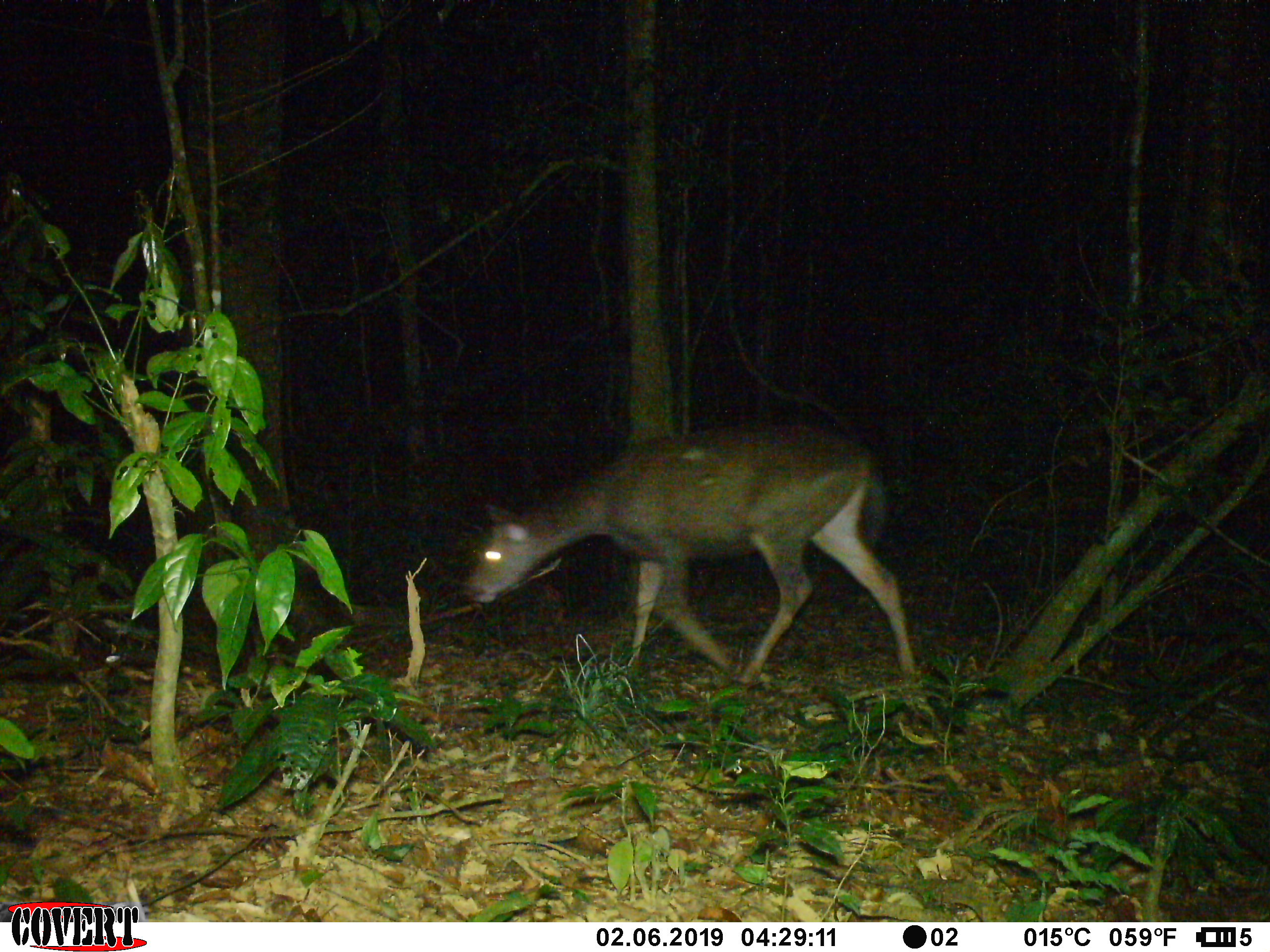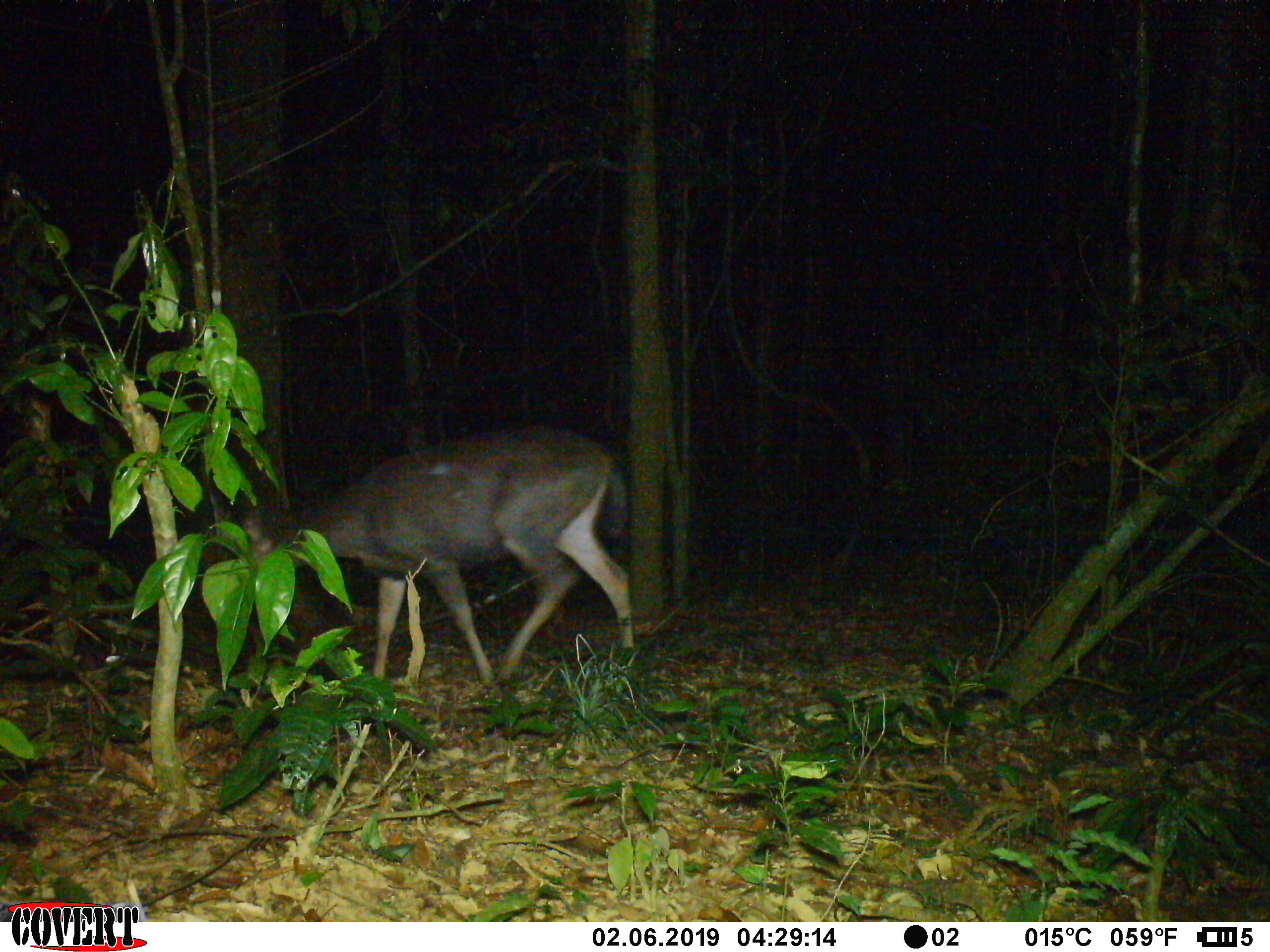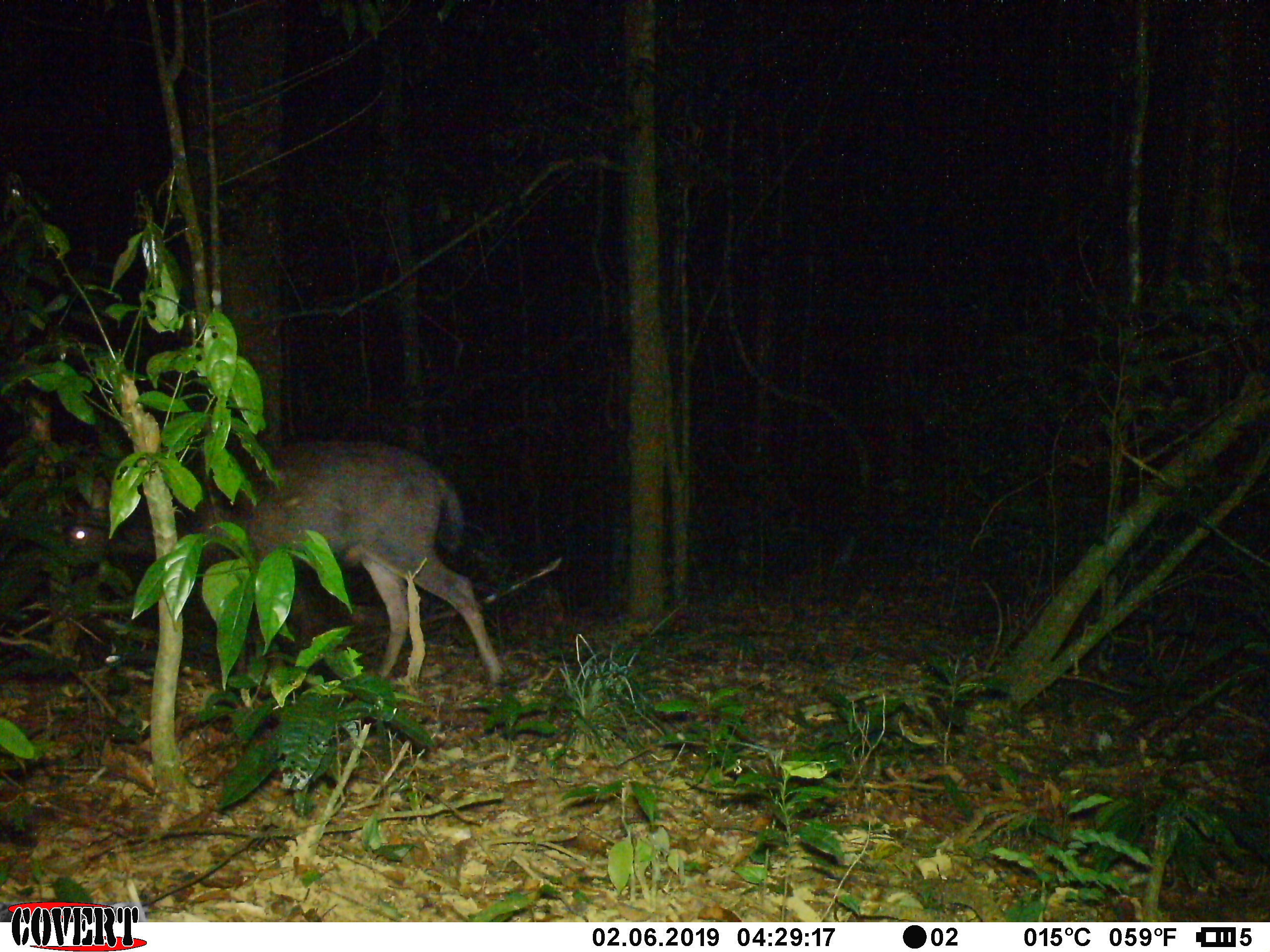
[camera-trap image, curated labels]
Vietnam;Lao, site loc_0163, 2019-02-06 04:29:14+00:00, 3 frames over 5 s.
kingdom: Animalia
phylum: Chordata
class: Mammalia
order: Artiodactyla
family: Cervidae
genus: Rusa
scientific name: Rusa unicolor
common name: sambar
Sambar (Rusa unicolor). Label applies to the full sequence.